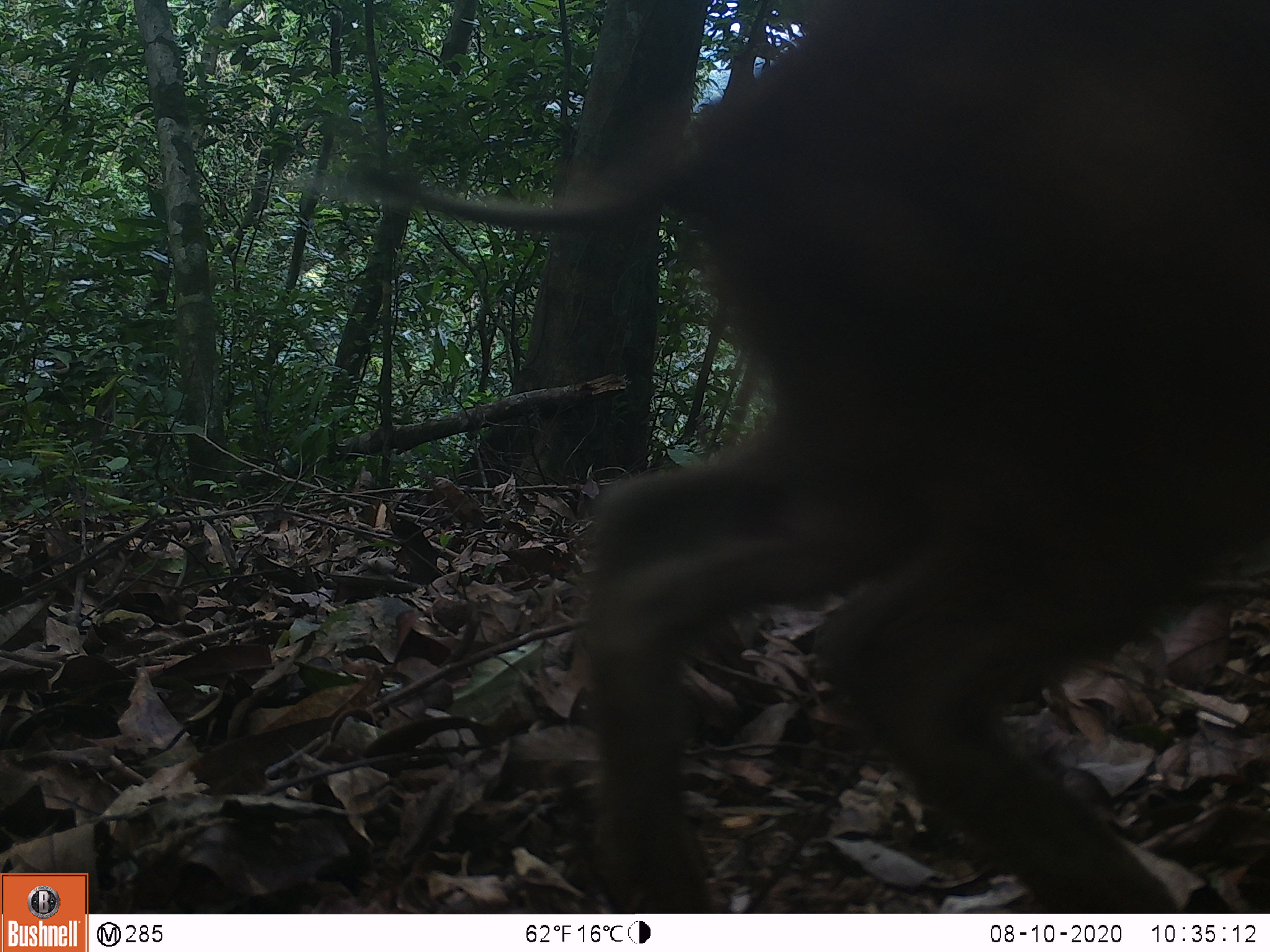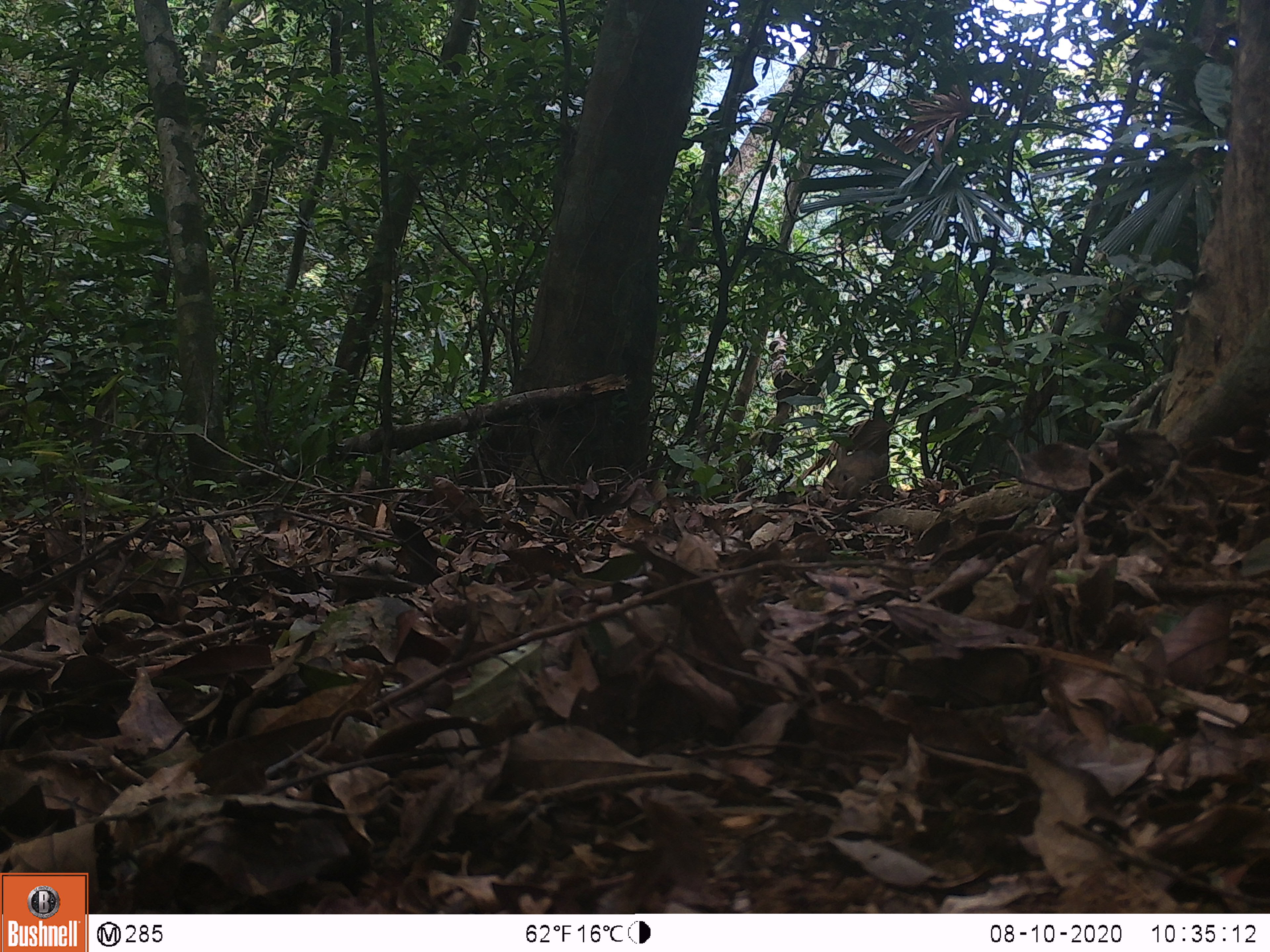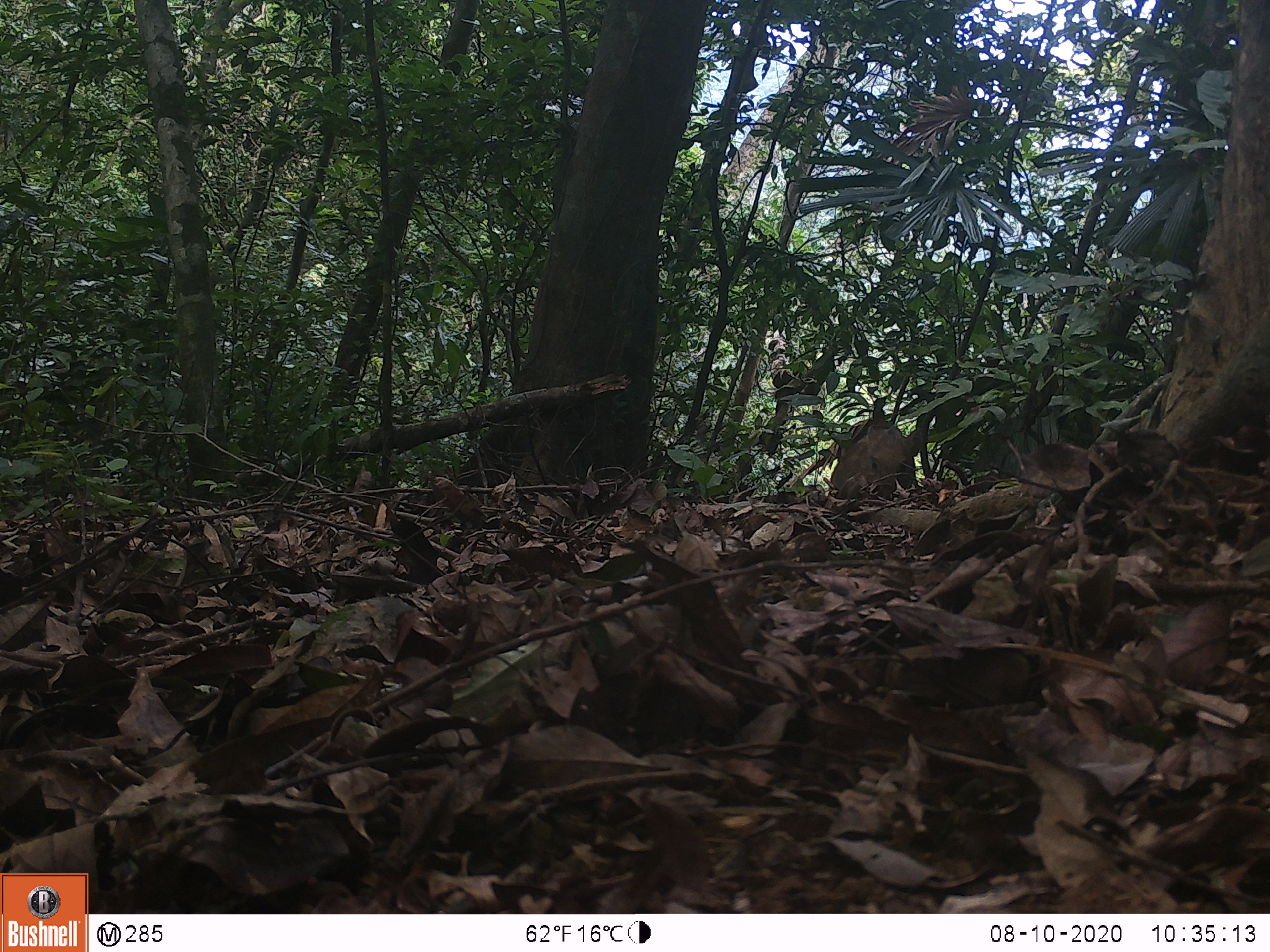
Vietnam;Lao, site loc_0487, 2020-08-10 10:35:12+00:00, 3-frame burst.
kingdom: Animalia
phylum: Chordata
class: Mammalia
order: Artiodactyla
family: Suidae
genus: Sus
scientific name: Sus scrofa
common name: eurasian wild pig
Eurasian wild pig (Sus scrofa). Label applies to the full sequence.